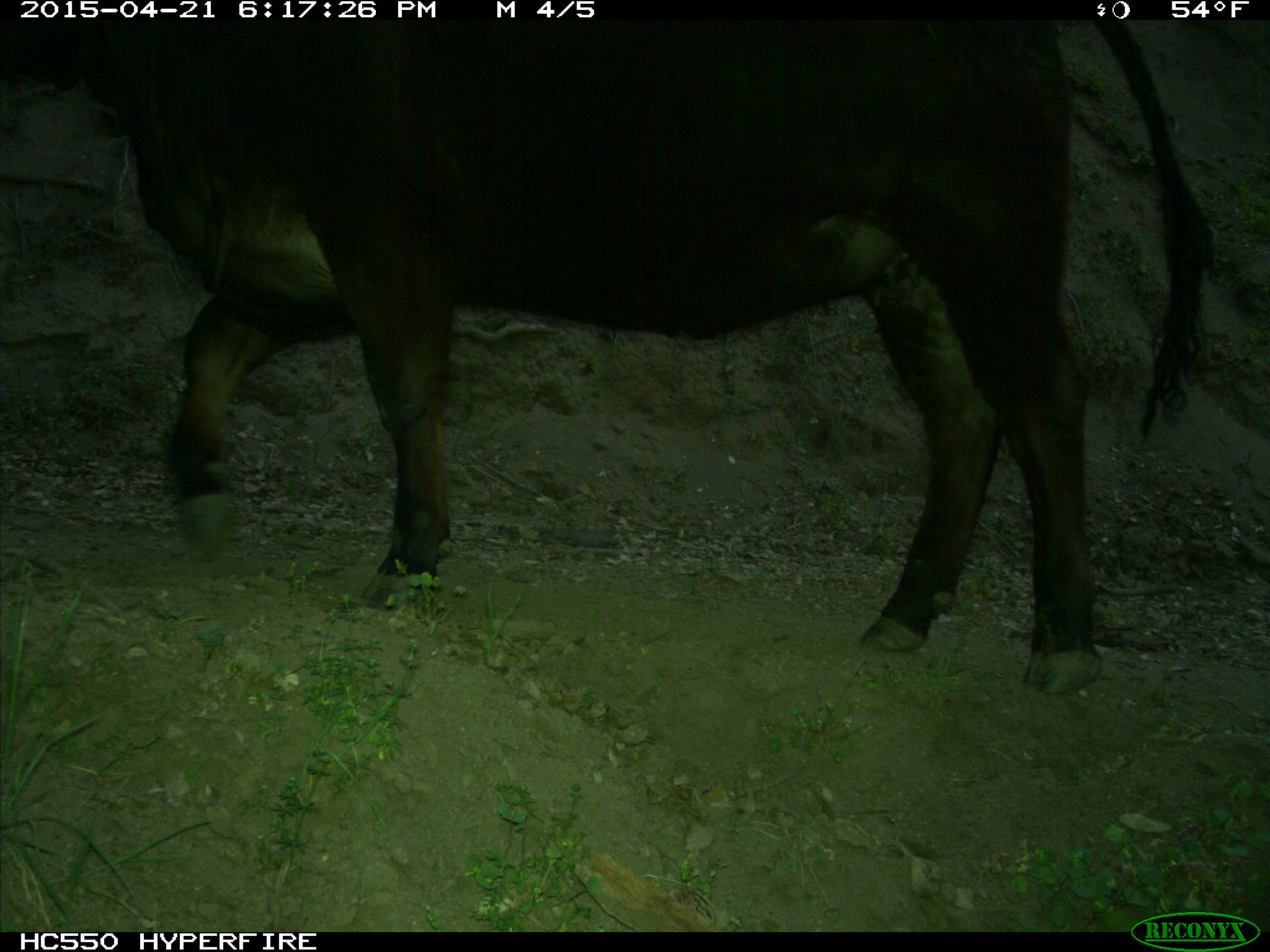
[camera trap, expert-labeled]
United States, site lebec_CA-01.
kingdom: Animalia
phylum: Chordata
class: Mammalia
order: Artiodactyla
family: Bovidae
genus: Bos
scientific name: Bos taurus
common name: domestic cow